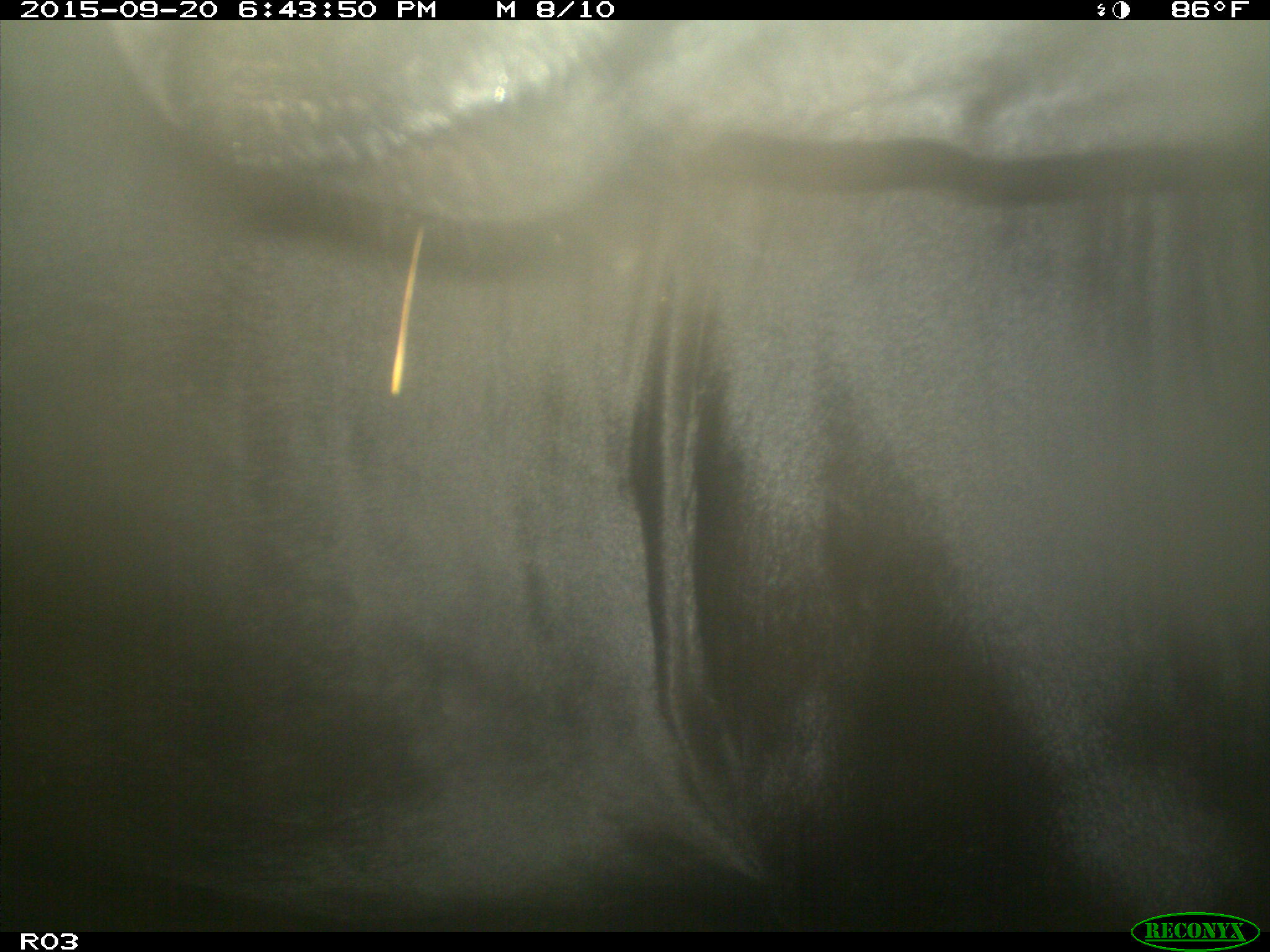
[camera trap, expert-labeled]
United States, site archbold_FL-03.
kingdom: Animalia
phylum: Chordata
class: Mammalia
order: Artiodactyla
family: Bovidae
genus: Bos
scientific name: Bos taurus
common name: domestic cow